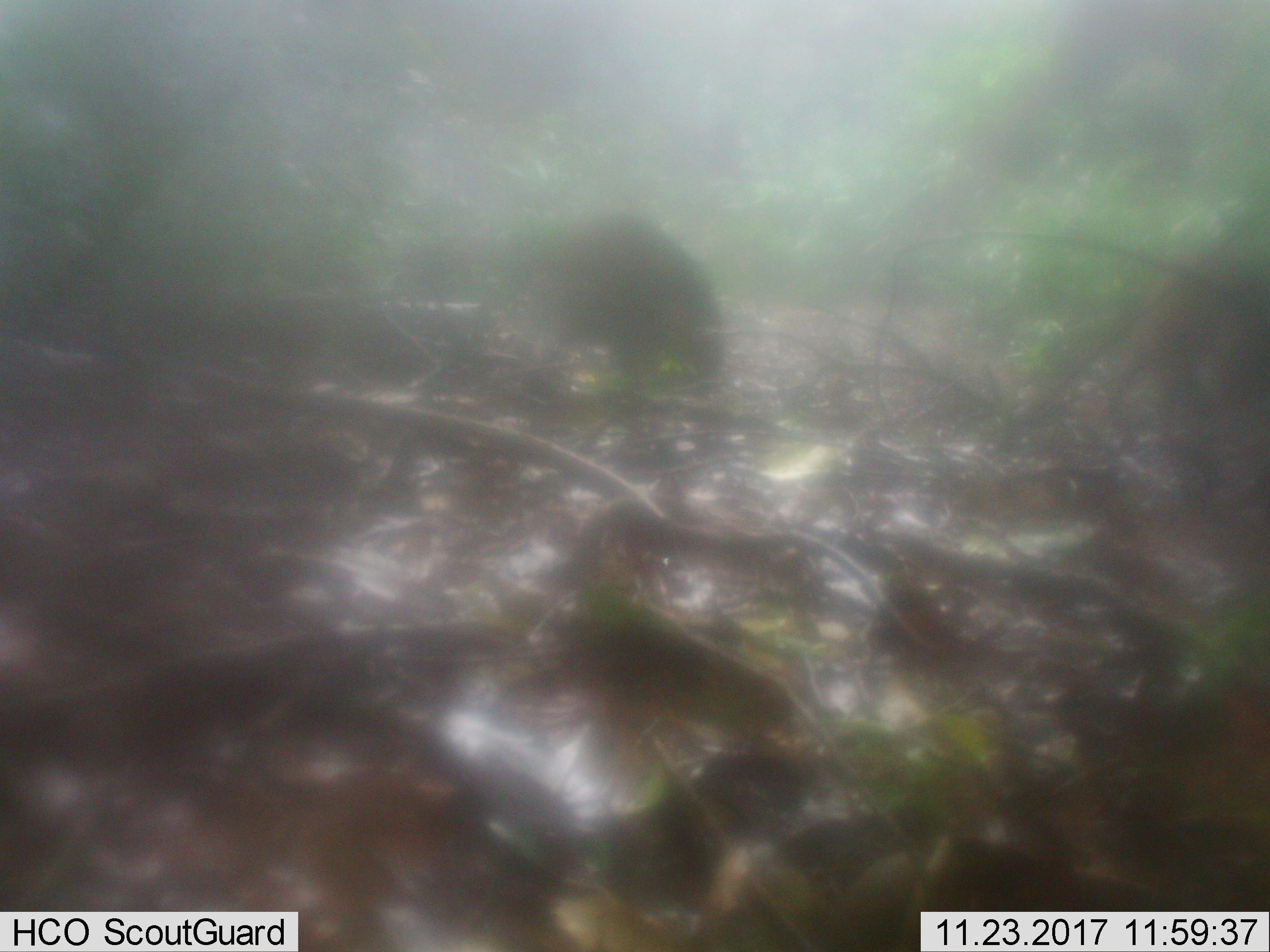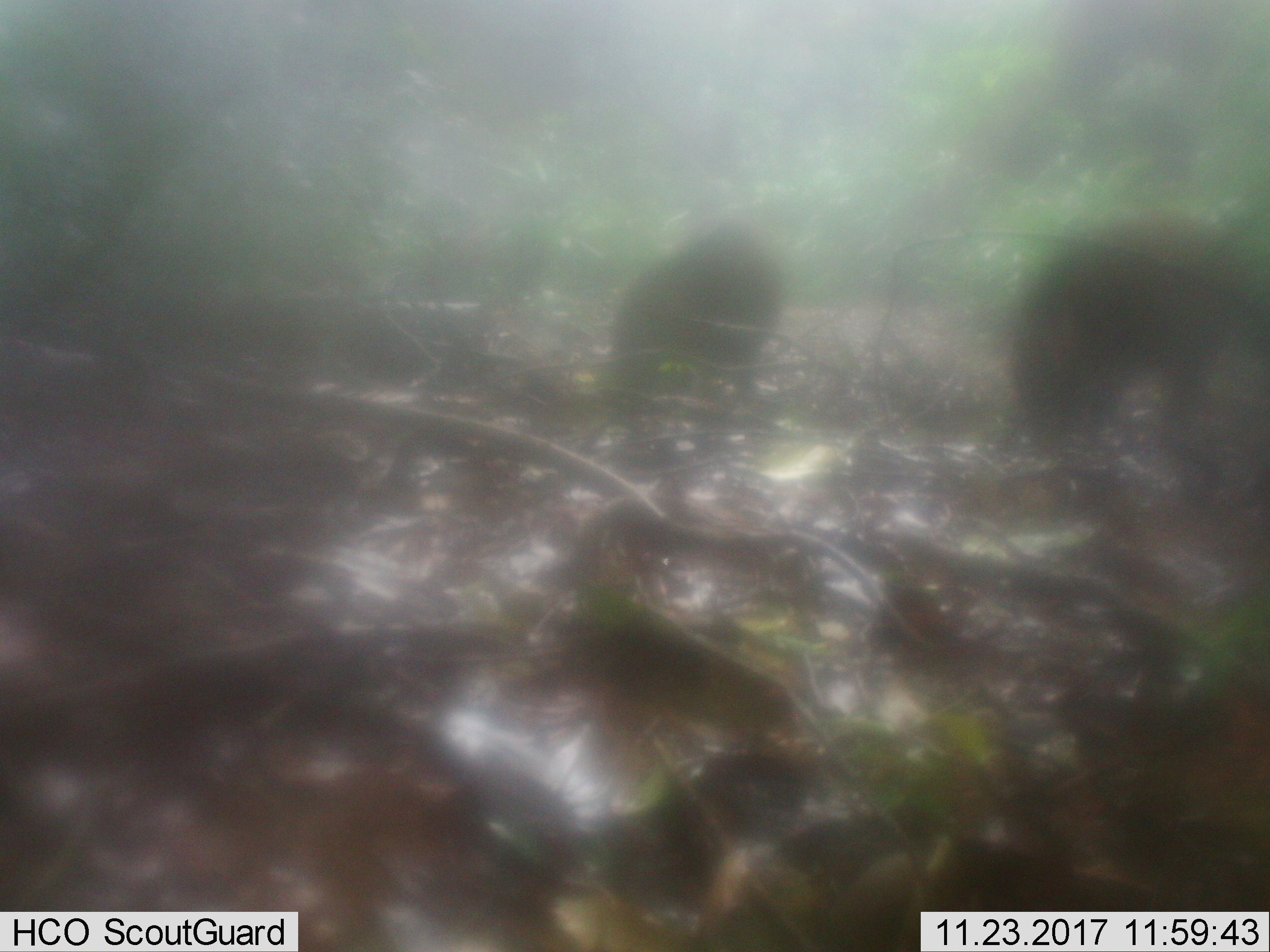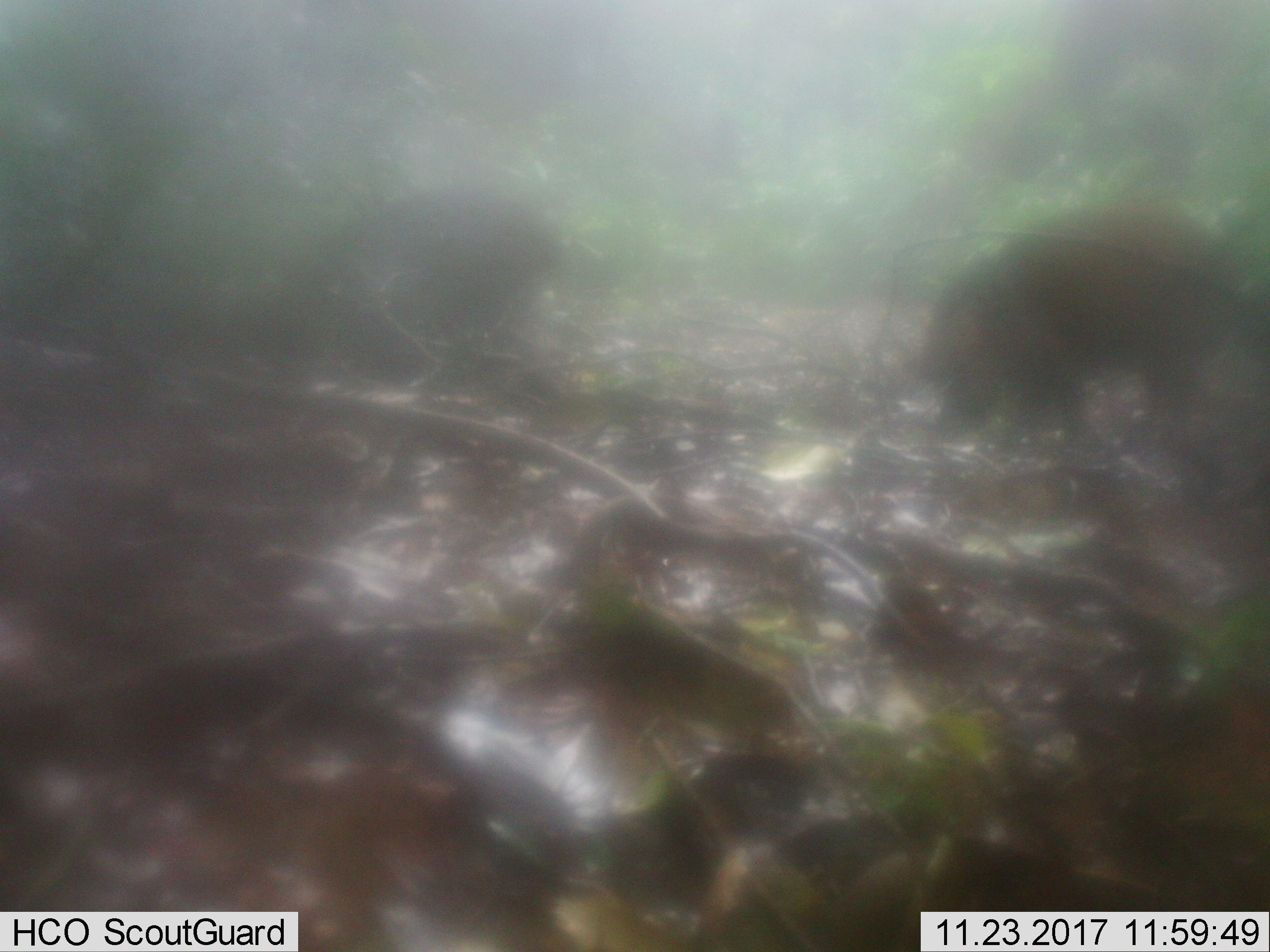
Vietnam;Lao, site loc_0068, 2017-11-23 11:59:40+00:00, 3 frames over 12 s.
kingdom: Animalia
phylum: Chordata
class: Mammalia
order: Artiodactyla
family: Suidae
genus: Sus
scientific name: Sus scrofa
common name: eurasian wild pig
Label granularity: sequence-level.